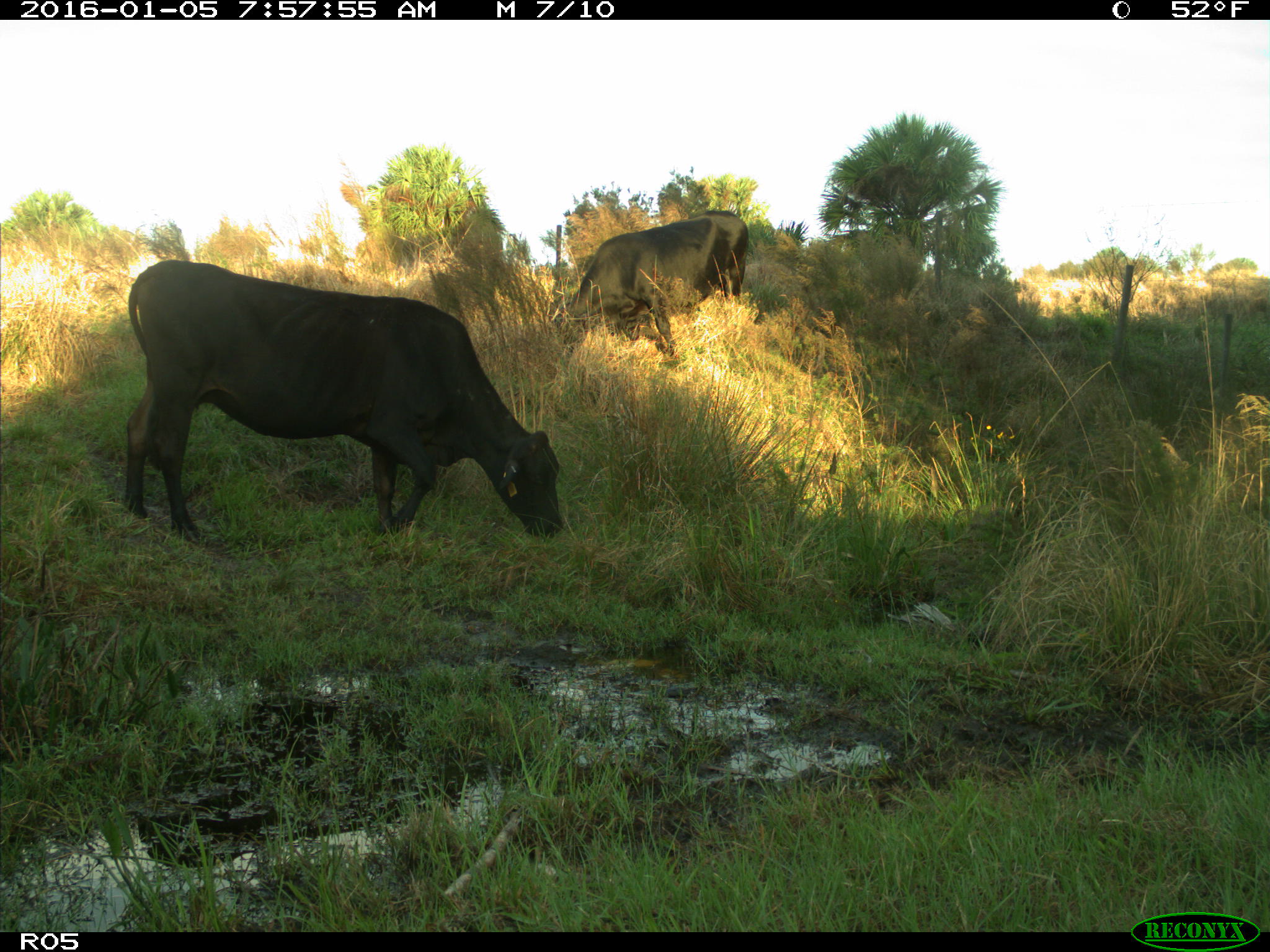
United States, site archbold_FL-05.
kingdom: Animalia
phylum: Chordata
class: Mammalia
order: Artiodactyla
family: Bovidae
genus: Bos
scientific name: Bos taurus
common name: domestic cow